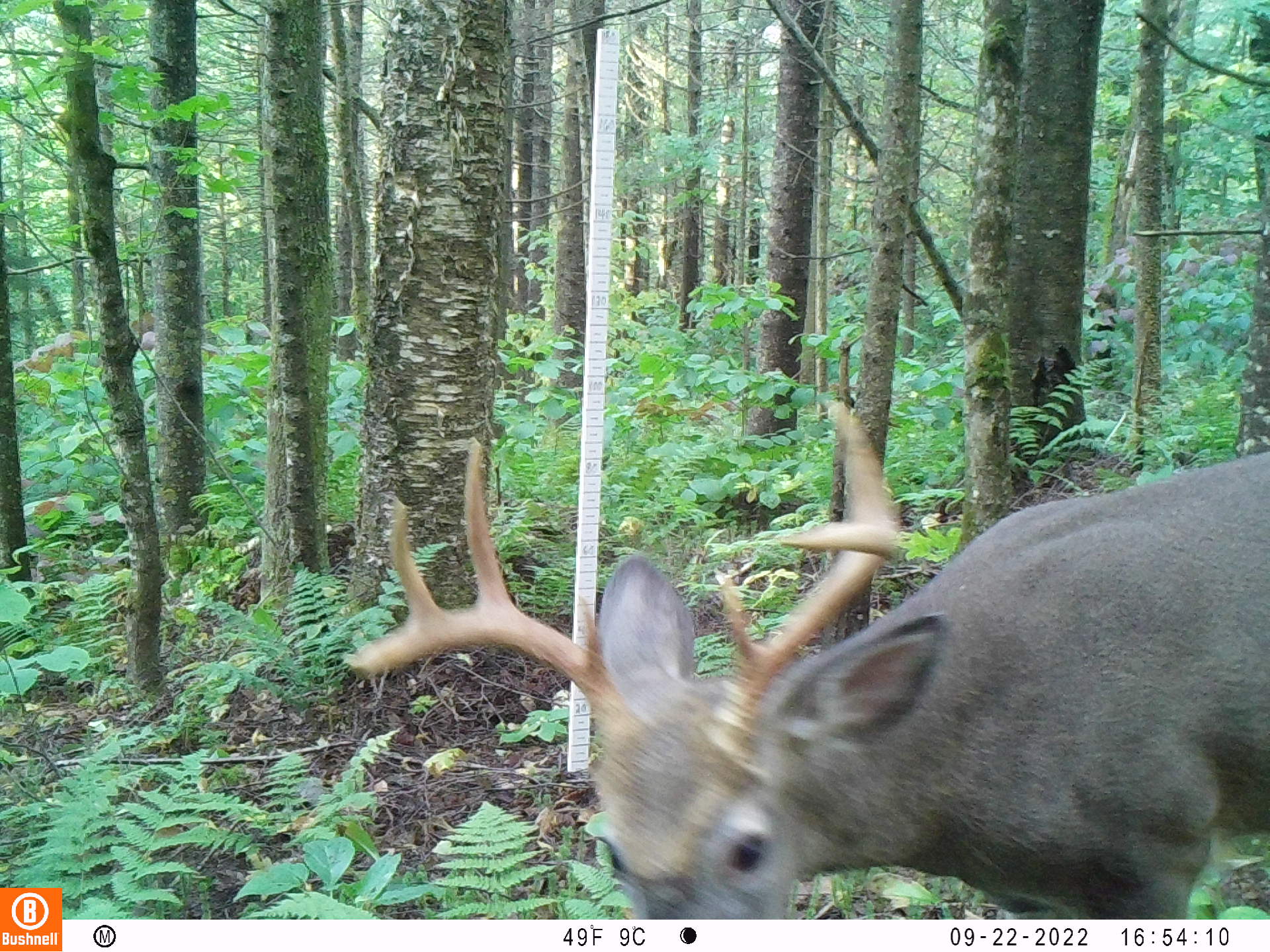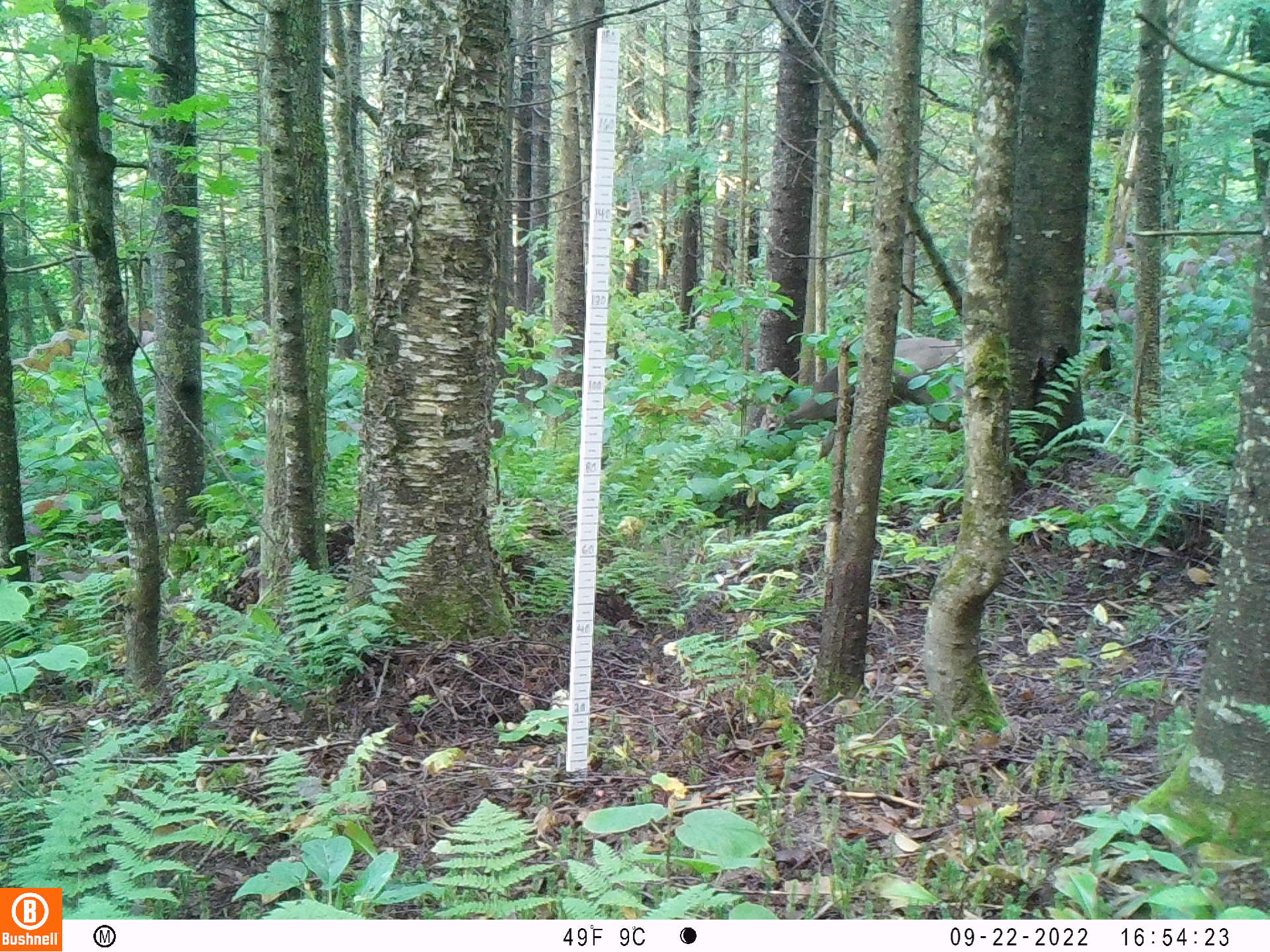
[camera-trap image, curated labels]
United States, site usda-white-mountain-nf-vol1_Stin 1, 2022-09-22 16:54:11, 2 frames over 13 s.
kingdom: Animalia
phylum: Chordata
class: Mammalia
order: Artiodactyla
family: Cervidae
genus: Odocoileus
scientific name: Odocoileus virginianus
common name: white-tailed deer